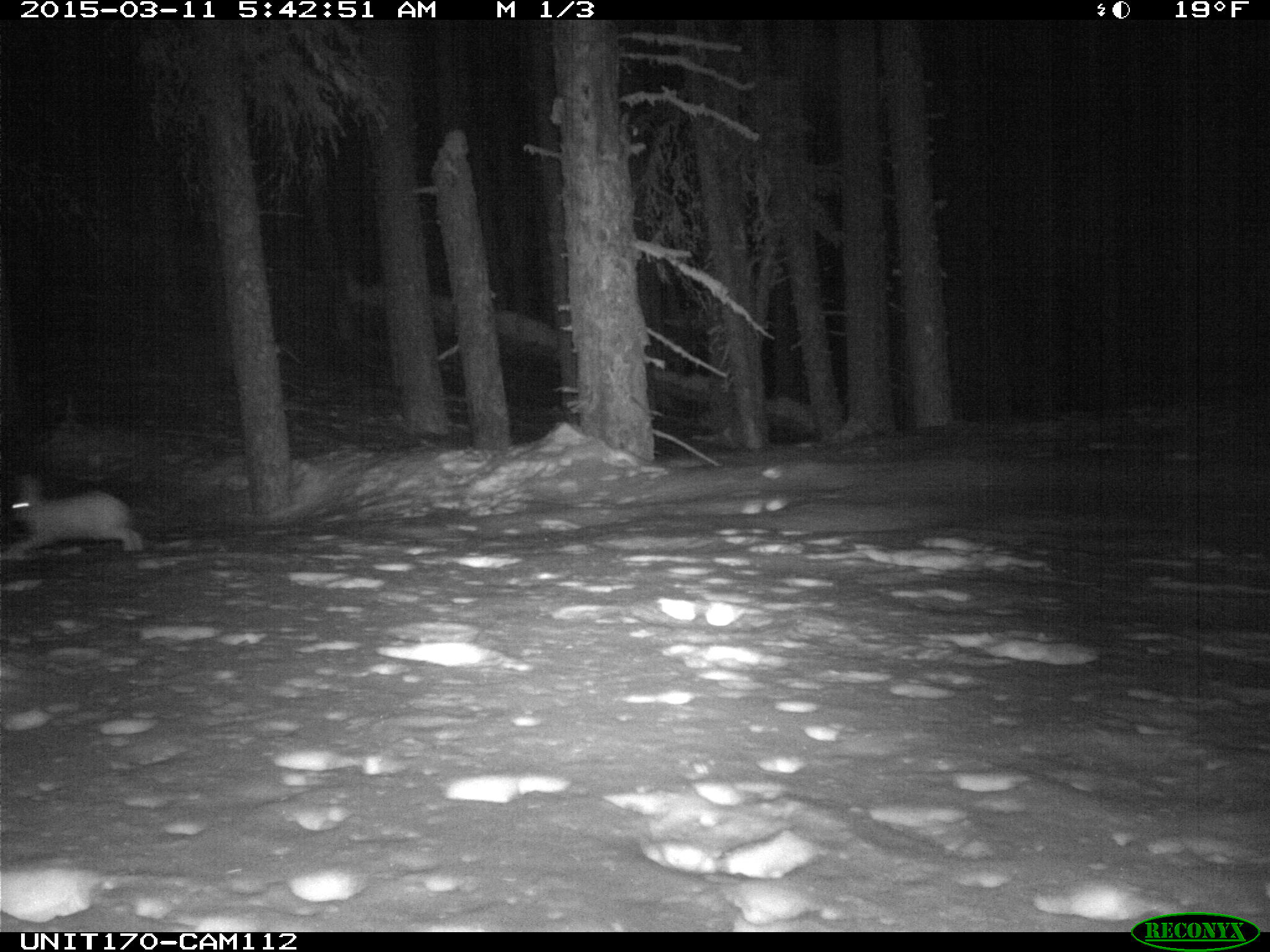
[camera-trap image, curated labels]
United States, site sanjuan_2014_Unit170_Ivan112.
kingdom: Animalia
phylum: Chordata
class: Mammalia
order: Lagomorpha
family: Leporidae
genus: Lepus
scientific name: Lepus americanus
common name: snowshoe hare